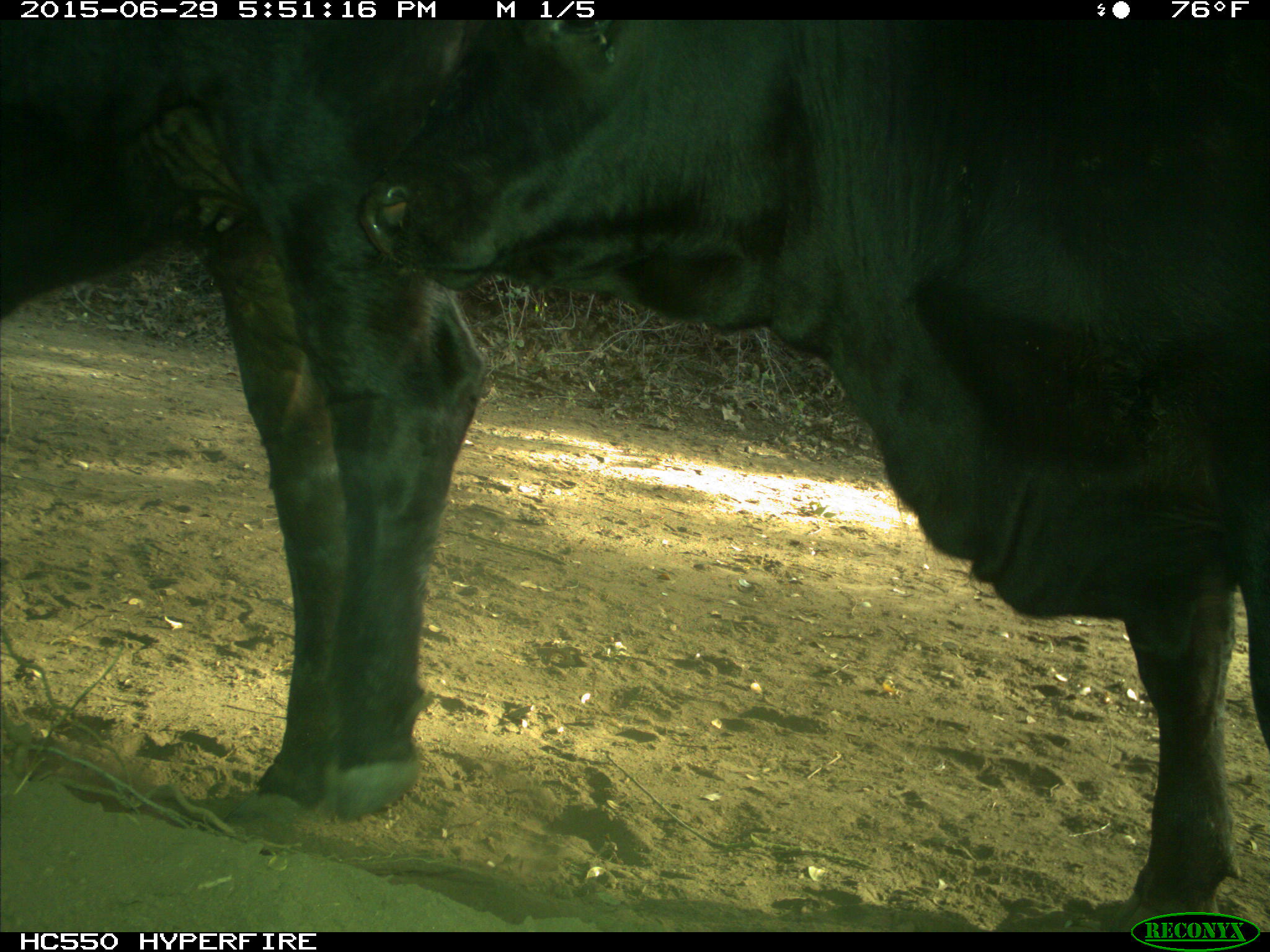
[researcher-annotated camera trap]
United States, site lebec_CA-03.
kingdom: Animalia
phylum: Chordata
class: Mammalia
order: Artiodactyla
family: Bovidae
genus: Bos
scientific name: Bos taurus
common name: domestic cow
Bos taurus (domestic cow).